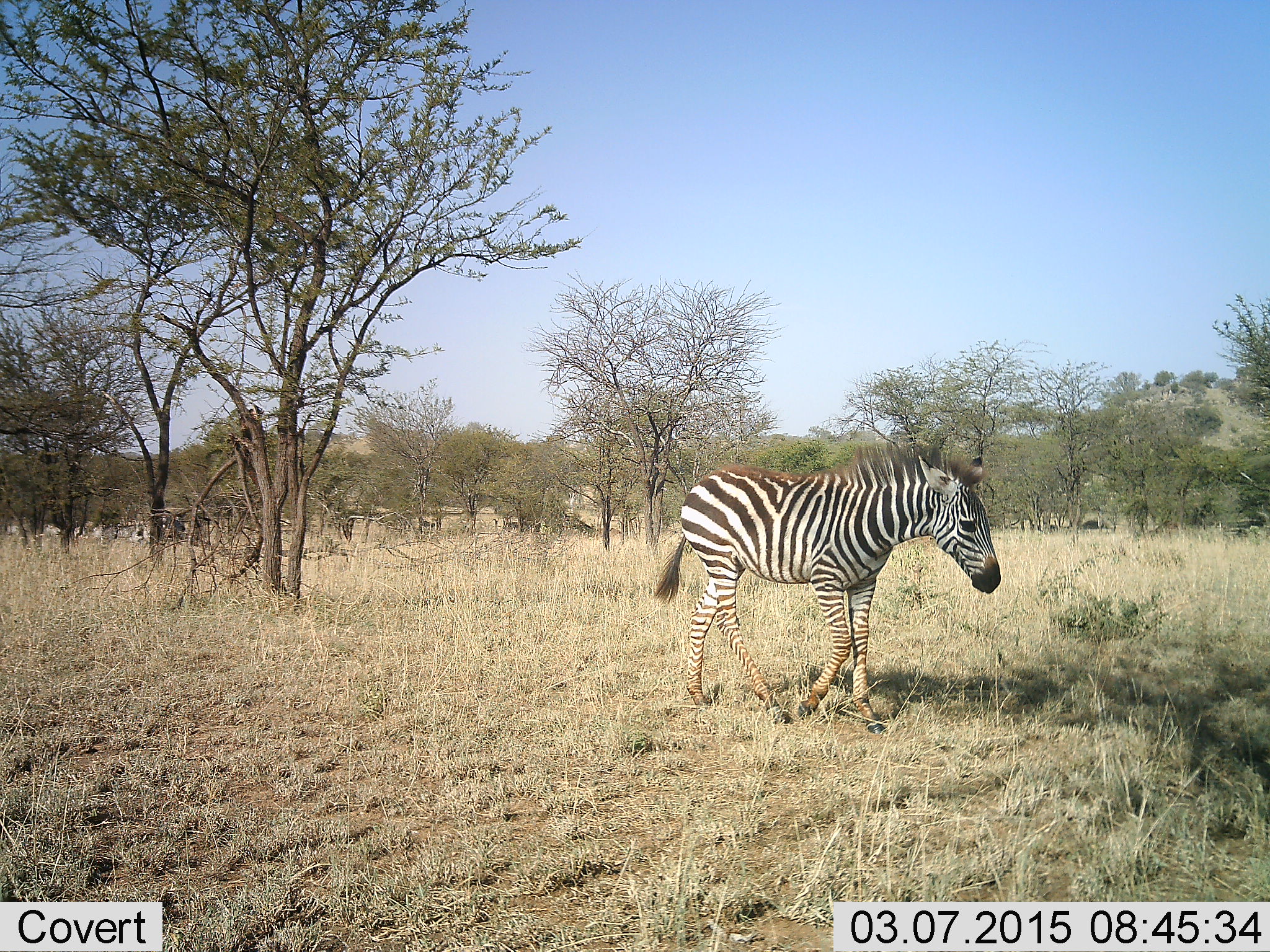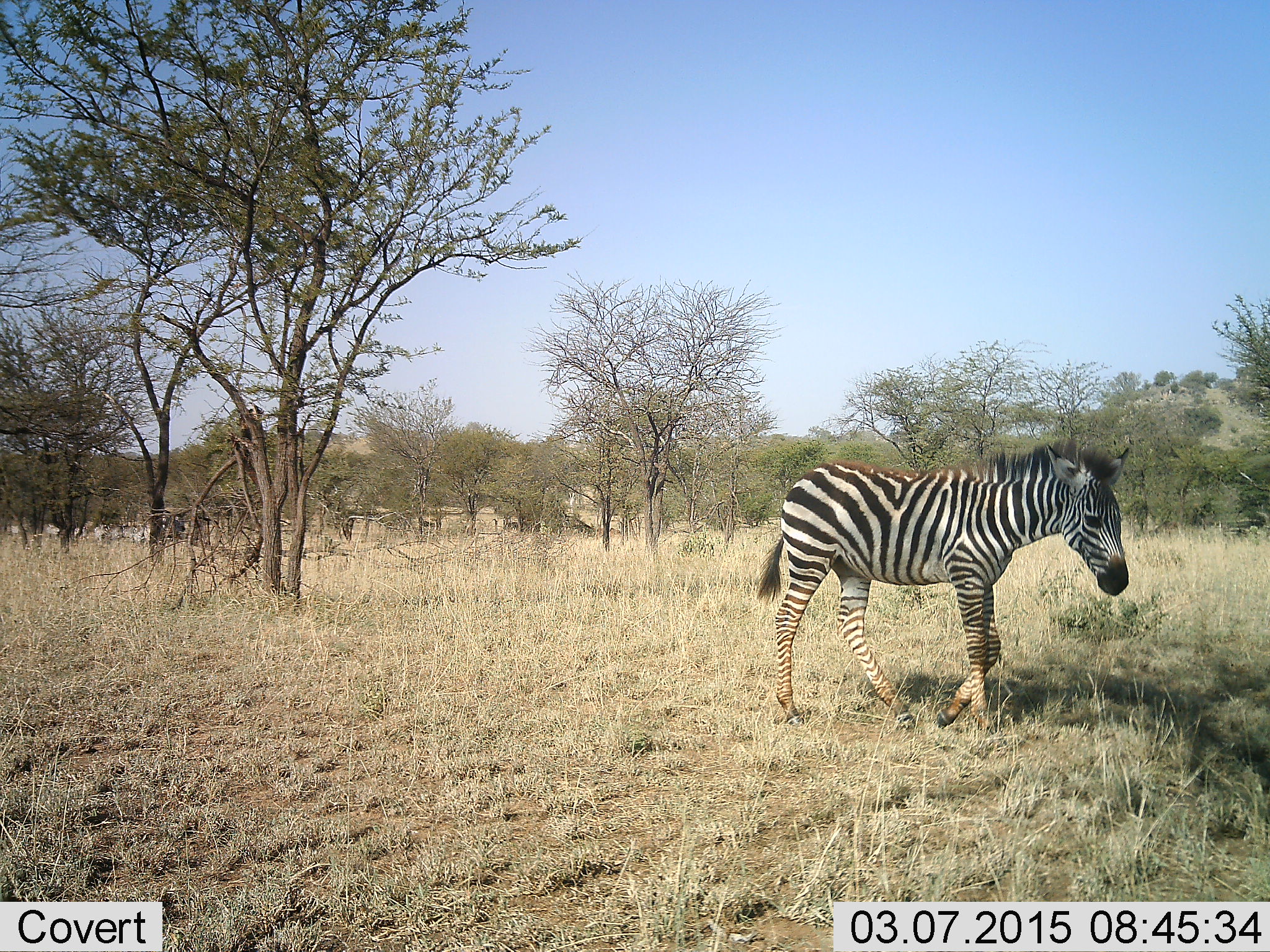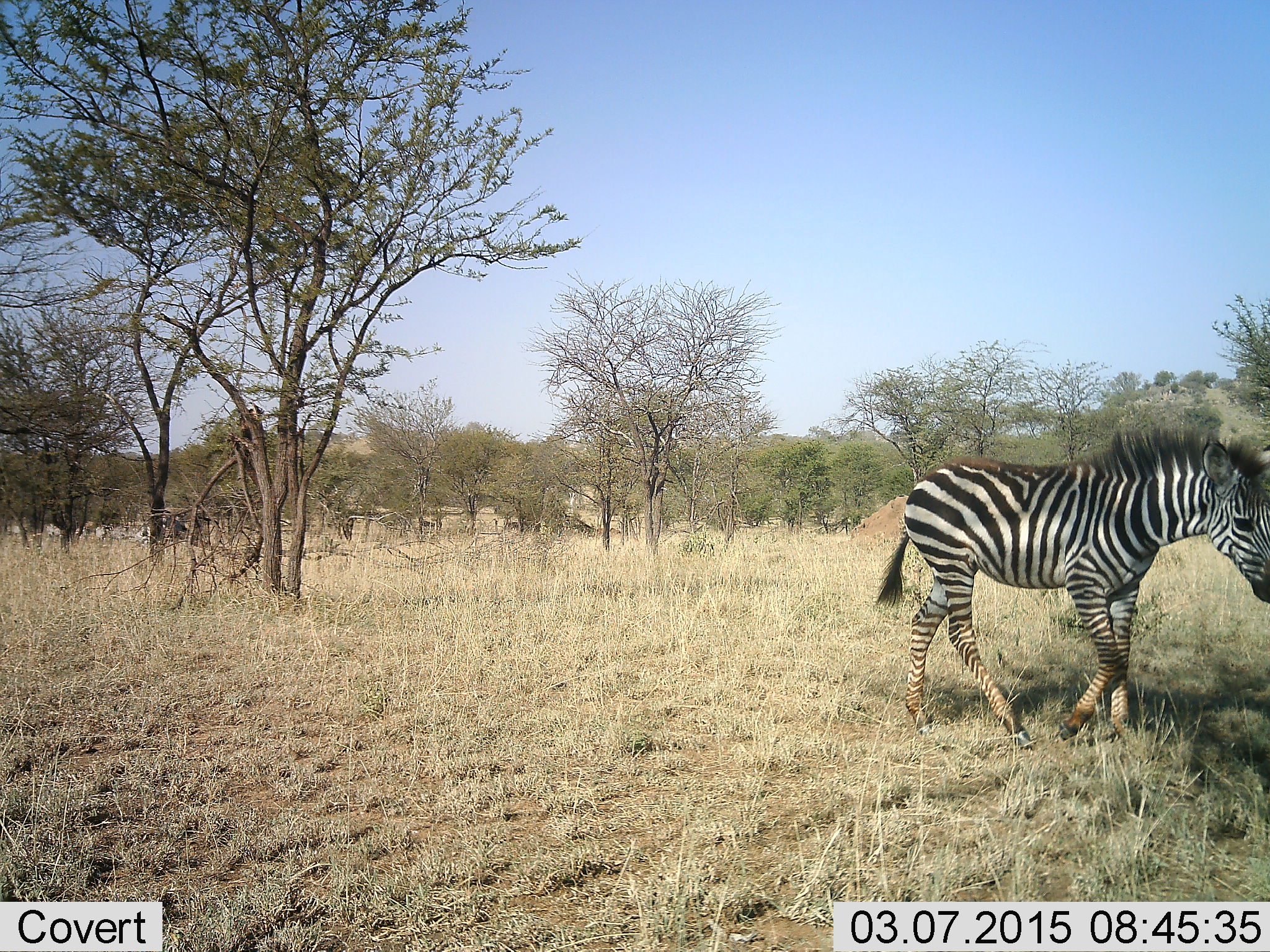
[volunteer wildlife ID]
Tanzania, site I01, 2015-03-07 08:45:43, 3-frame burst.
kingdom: Animalia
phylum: Chordata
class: Mammalia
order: Perissodactyla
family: Equidae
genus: Equus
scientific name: Equus quagga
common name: plains zebra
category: zebra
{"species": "zebra (plains zebra) (Equus quagga)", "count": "1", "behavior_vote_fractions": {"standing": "0%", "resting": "0%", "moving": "100%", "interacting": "0%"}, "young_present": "20%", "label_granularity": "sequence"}